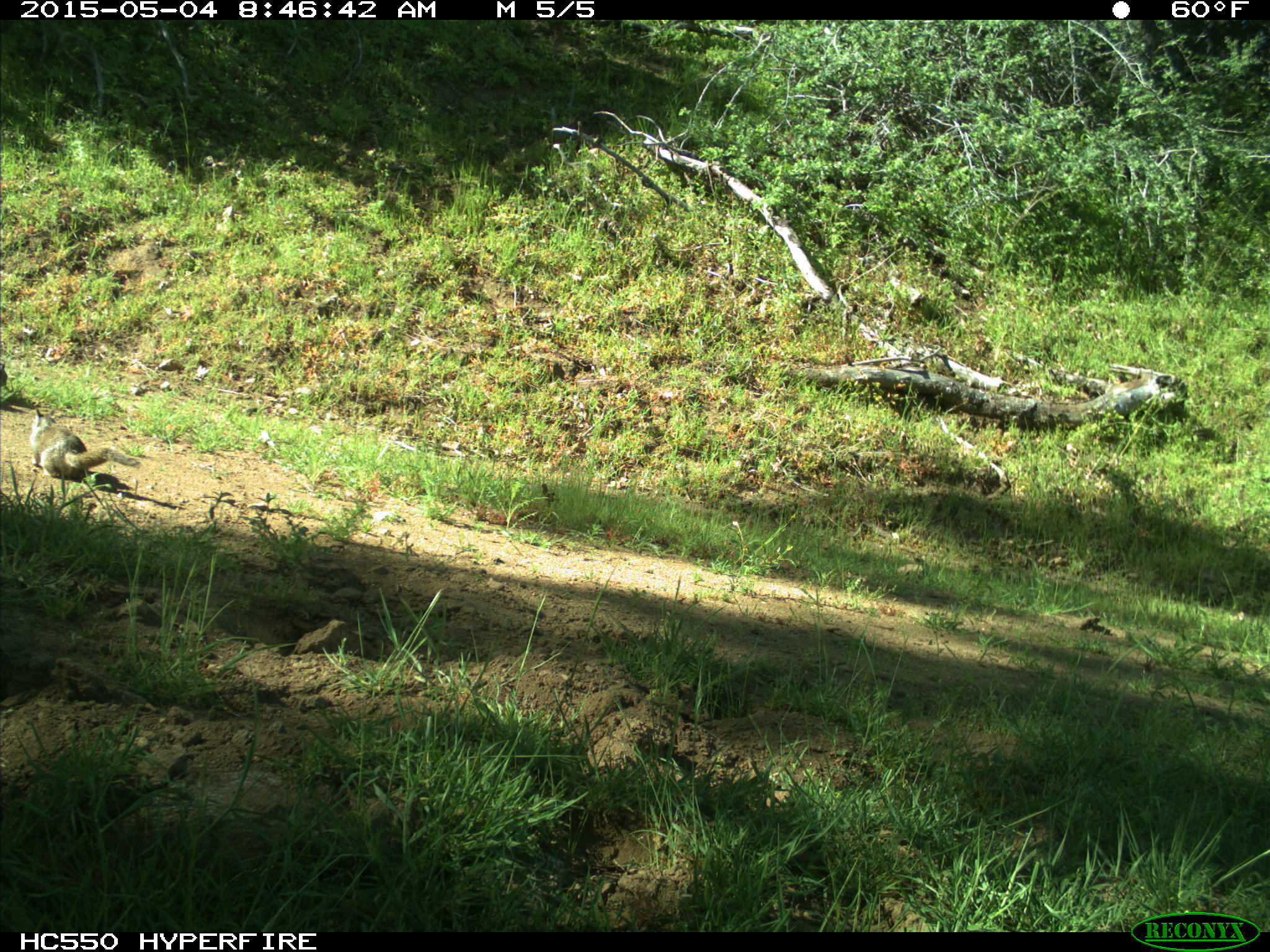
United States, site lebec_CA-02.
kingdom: Animalia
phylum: Chordata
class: Mammalia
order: Rodentia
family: Sciuridae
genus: Otospermophilus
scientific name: Otospermophilus beecheyi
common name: california ground squirrel